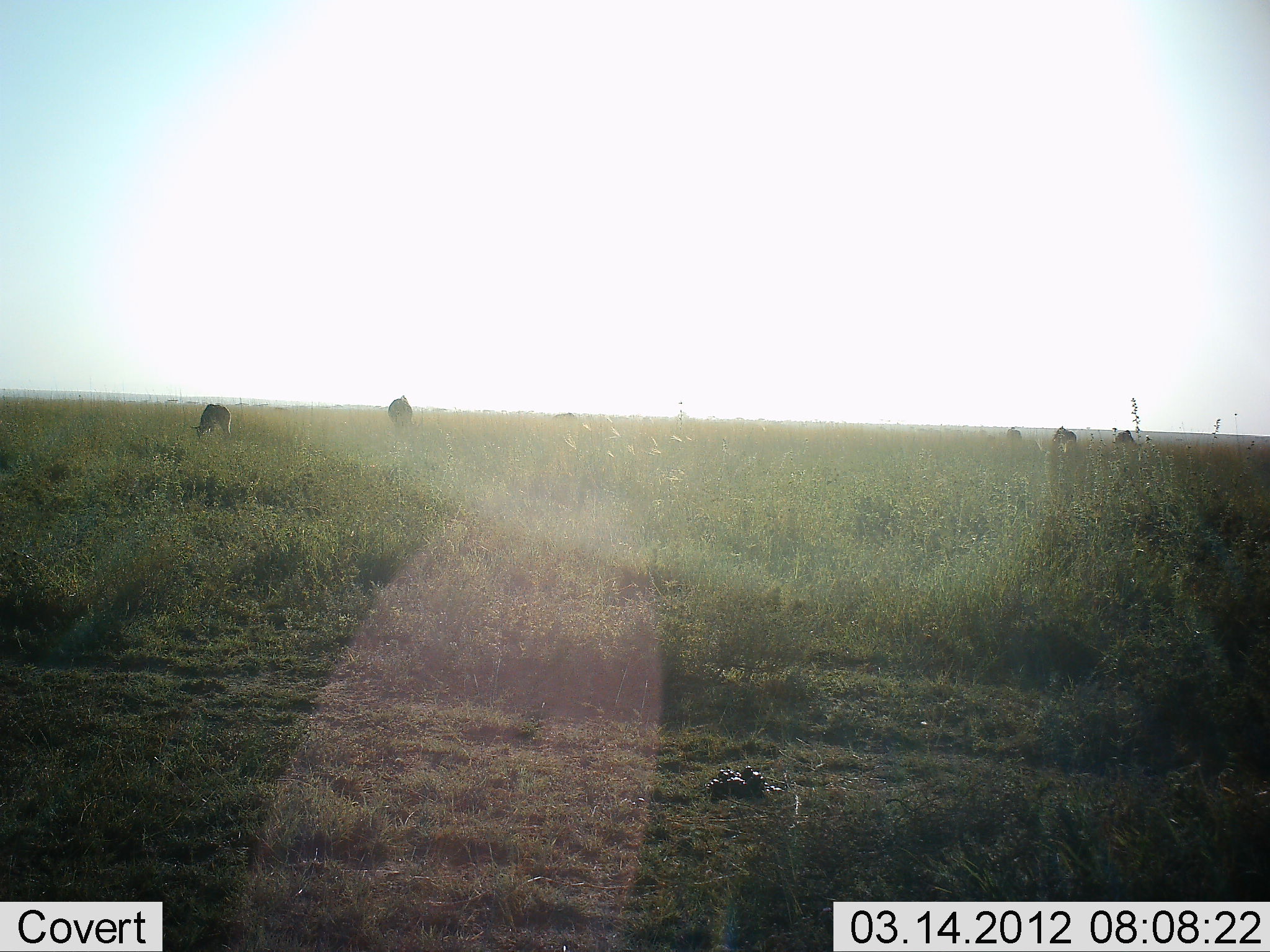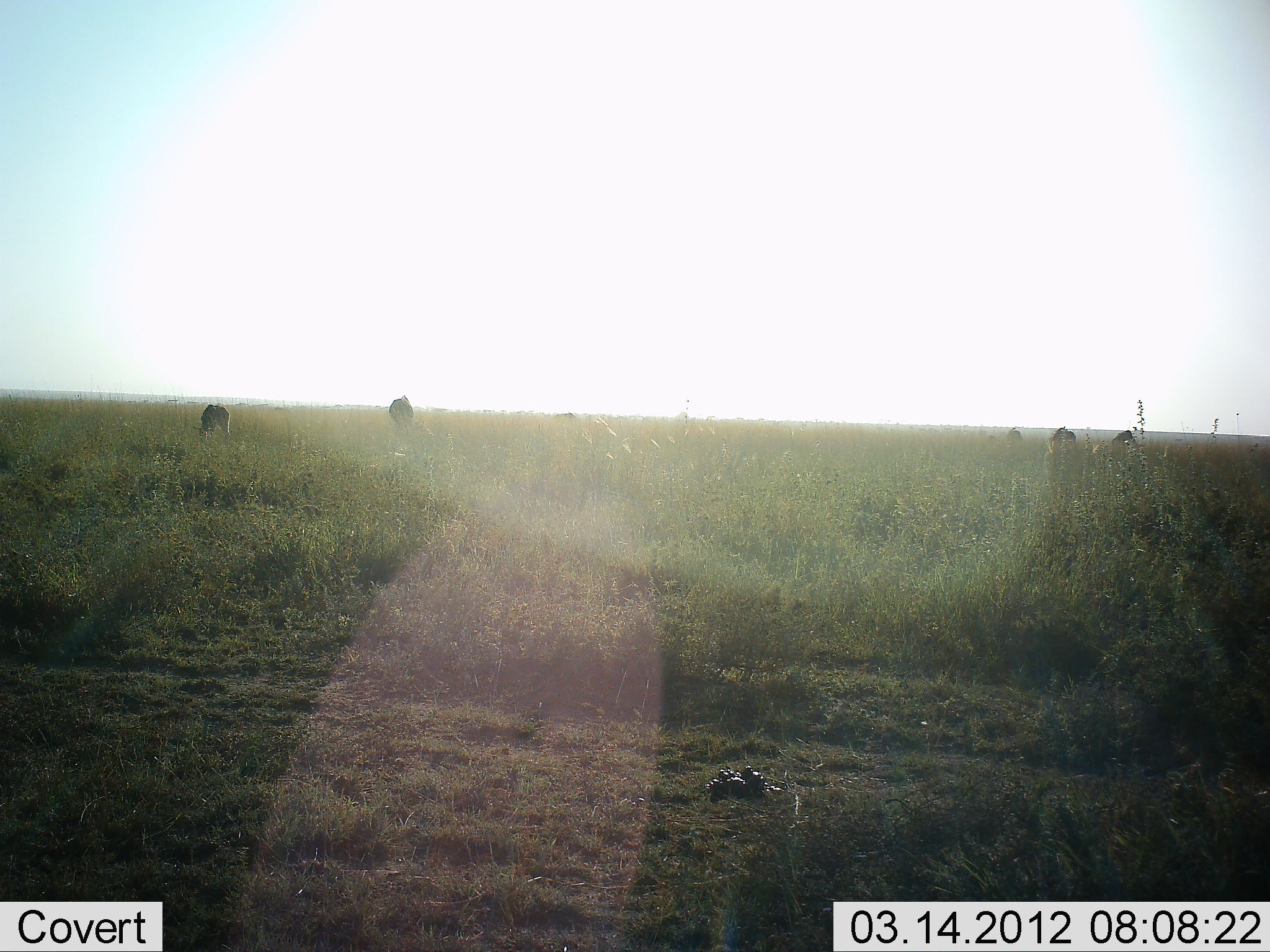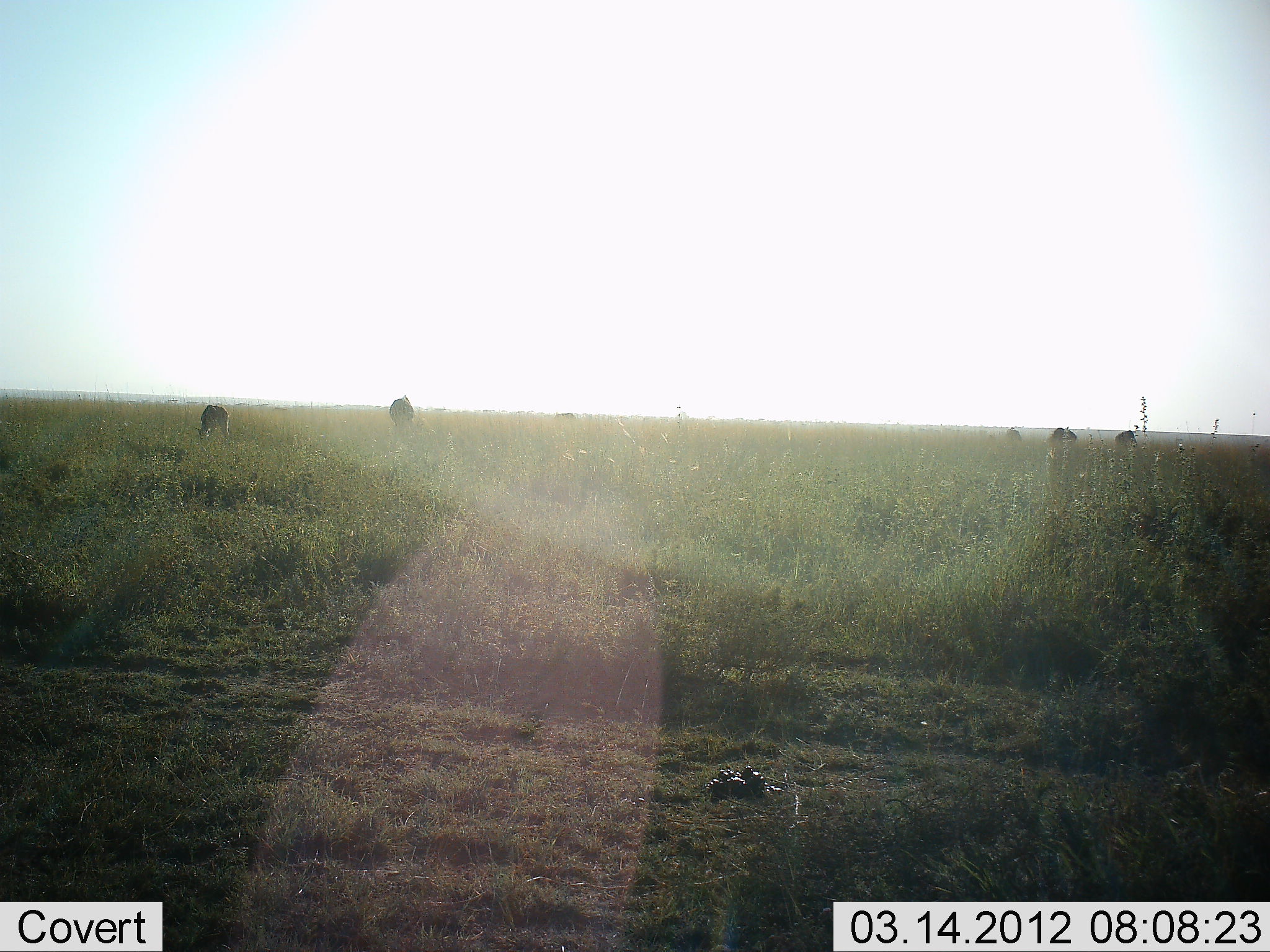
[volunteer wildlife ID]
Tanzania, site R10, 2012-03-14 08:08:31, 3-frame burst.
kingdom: Animalia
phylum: Chordata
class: Mammalia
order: Artiodactyla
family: Bovidae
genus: Connochaetes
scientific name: Connochaetes taurinus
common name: blue wildebeest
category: wildebeest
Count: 5.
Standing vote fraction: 36%.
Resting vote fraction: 0%.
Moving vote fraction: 0%.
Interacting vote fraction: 0%.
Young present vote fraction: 9%.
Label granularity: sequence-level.